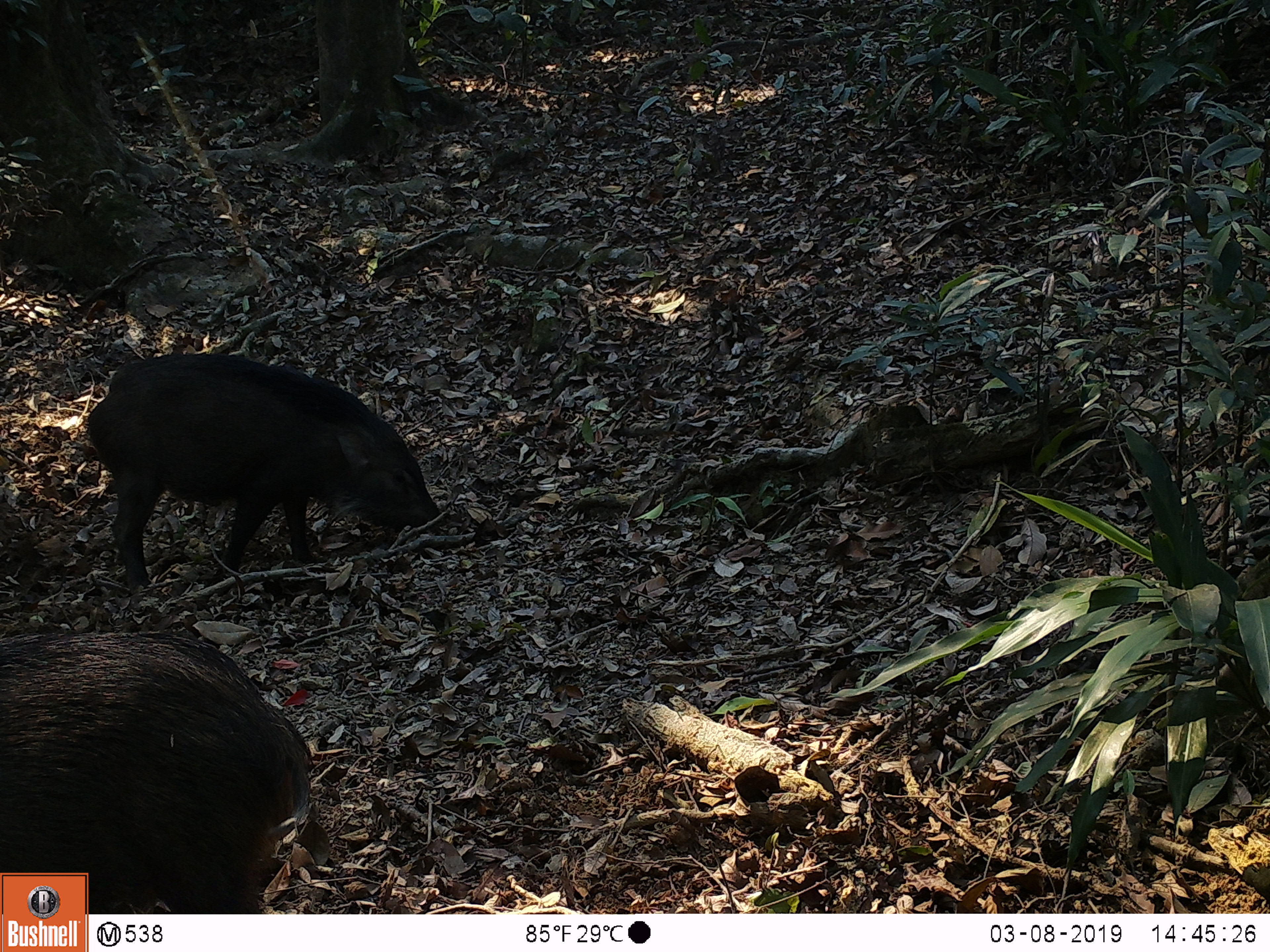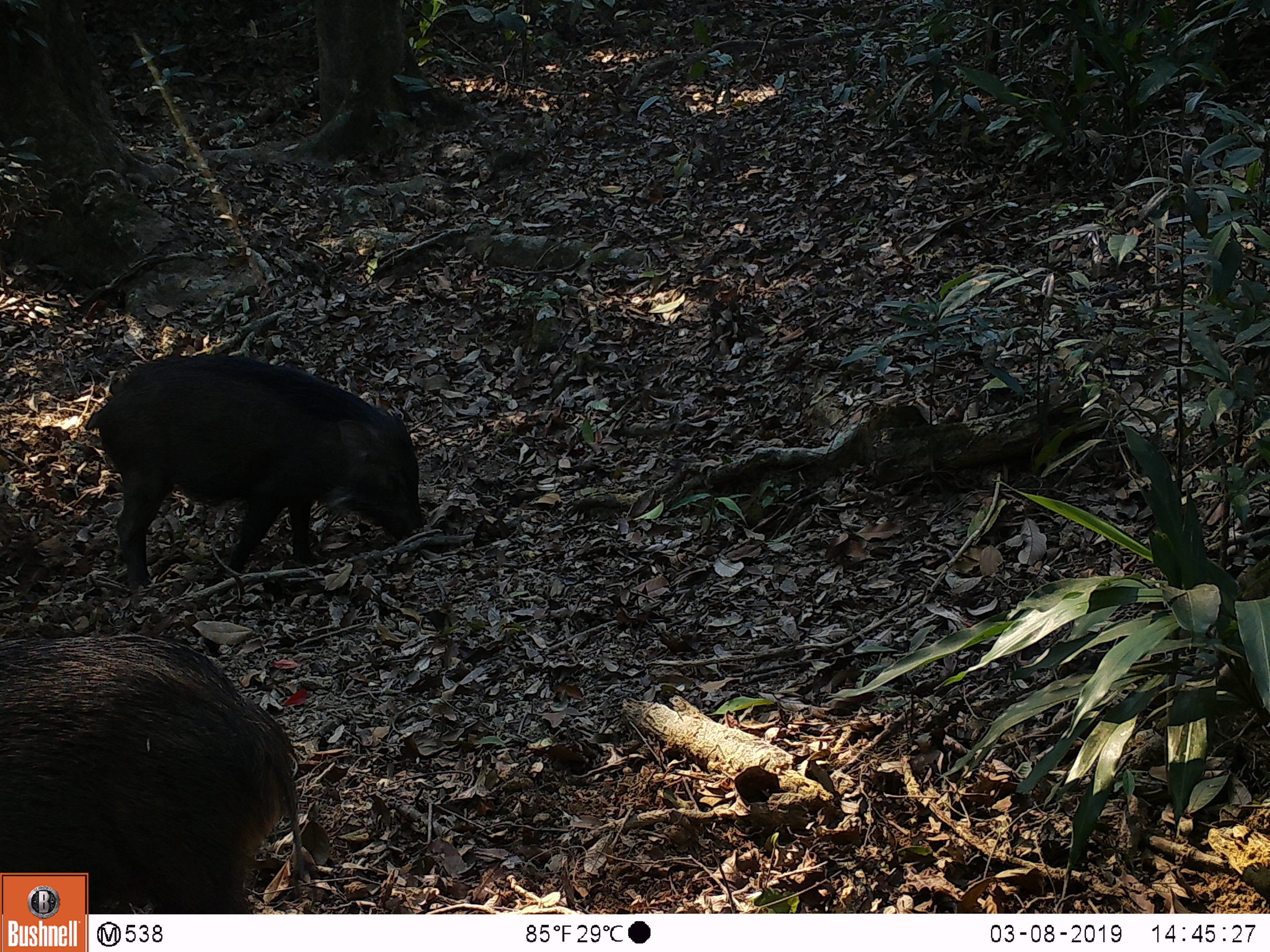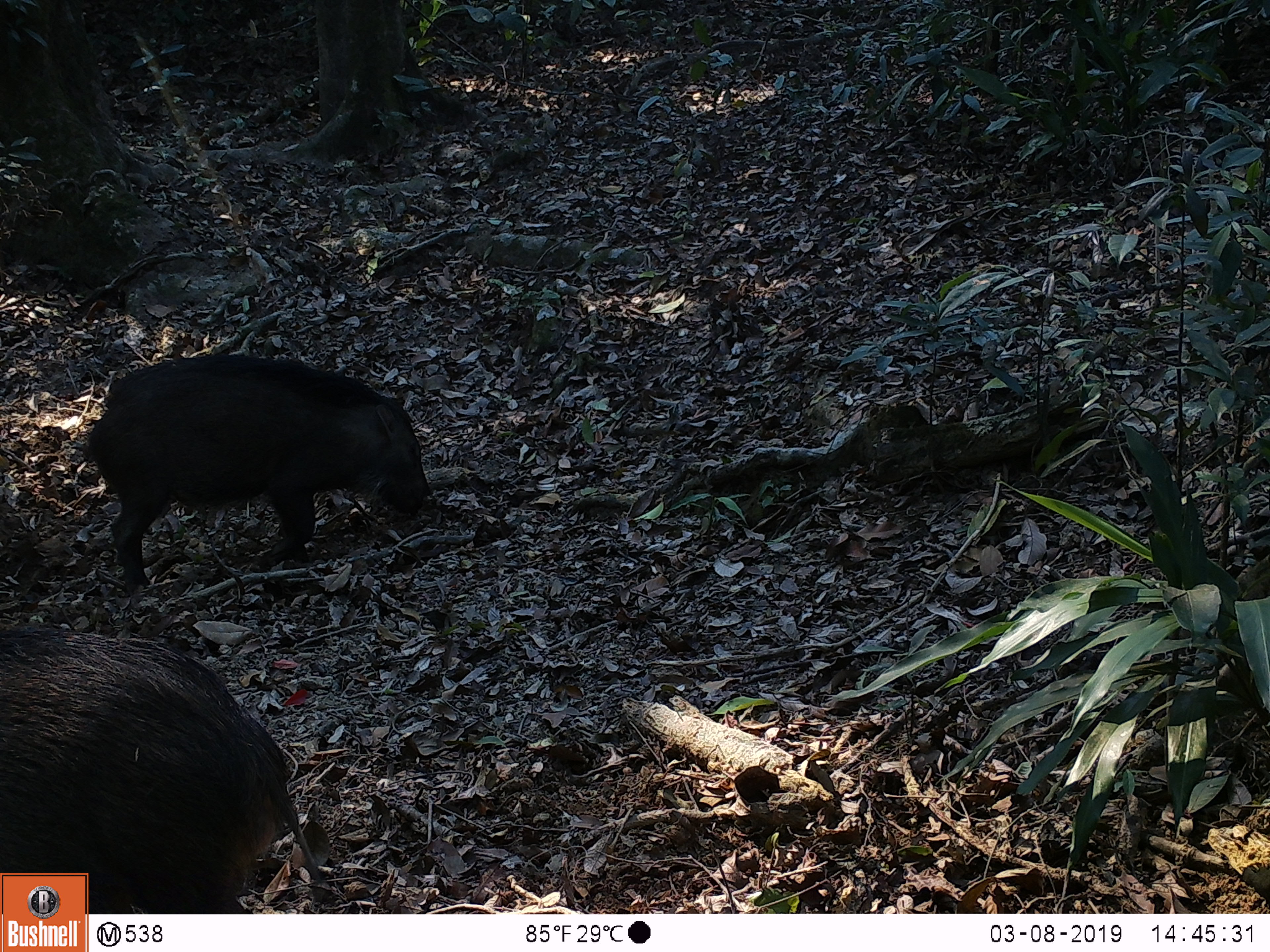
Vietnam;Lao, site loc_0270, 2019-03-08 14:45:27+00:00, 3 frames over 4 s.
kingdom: Animalia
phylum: Chordata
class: Mammalia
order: Artiodactyla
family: Suidae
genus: Sus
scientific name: Sus scrofa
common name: eurasian wild pig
Eurasian wild pig (Sus scrofa). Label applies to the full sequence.